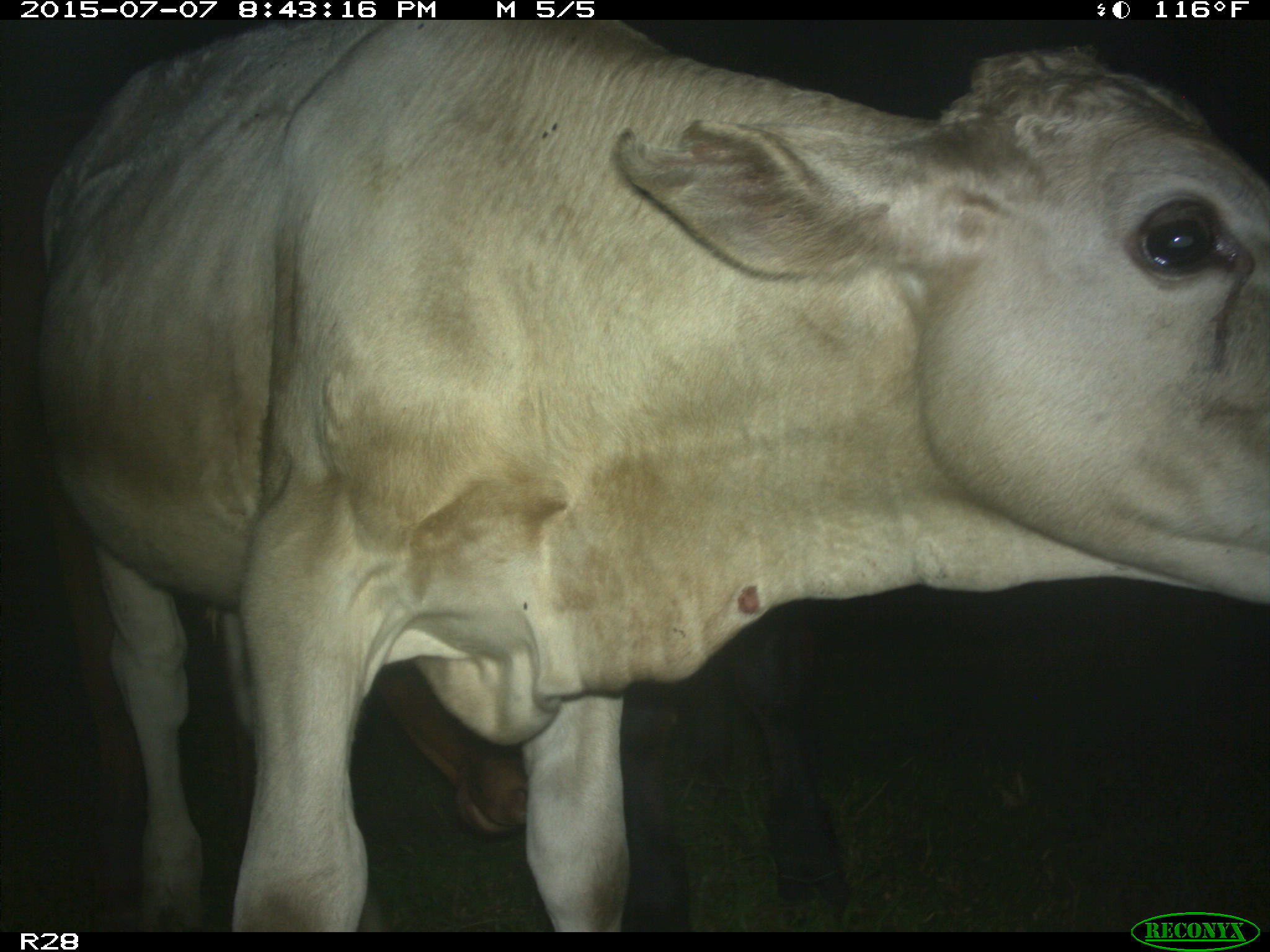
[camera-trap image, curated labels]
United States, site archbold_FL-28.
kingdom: Animalia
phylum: Chordata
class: Mammalia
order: Artiodactyla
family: Bovidae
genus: Bos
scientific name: Bos taurus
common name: domestic cow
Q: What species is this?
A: Bos taurus (domestic cow).